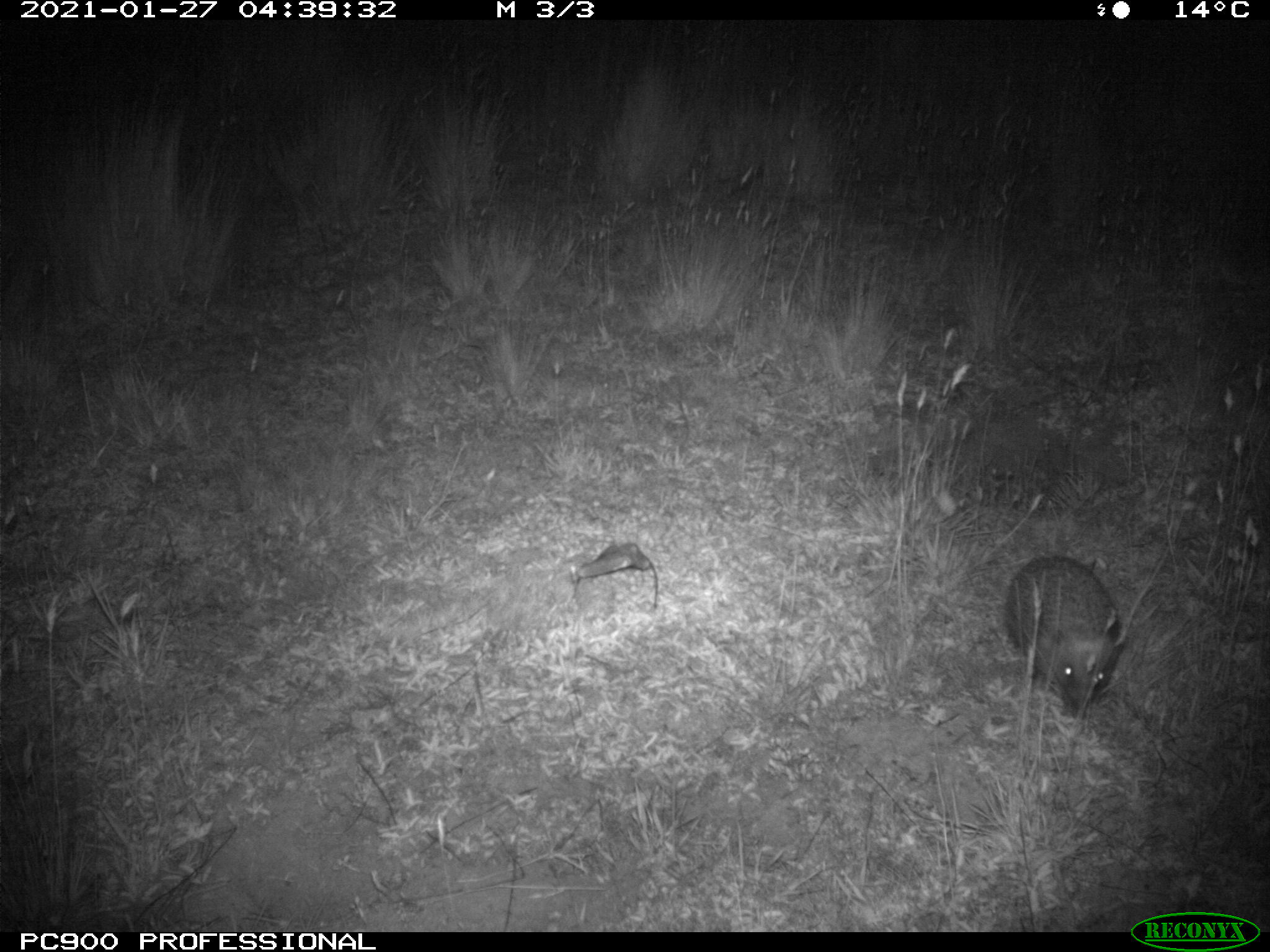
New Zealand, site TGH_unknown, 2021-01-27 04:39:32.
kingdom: Animalia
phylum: Chordata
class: Mammalia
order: Eulipotyphla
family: Erinaceidae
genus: Erinaceus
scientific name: Erinaceus europaeus europaeus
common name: european hedgehog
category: hedgehog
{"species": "hedgehog (european hedgehog) (Erinaceus europaeus europaeus)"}